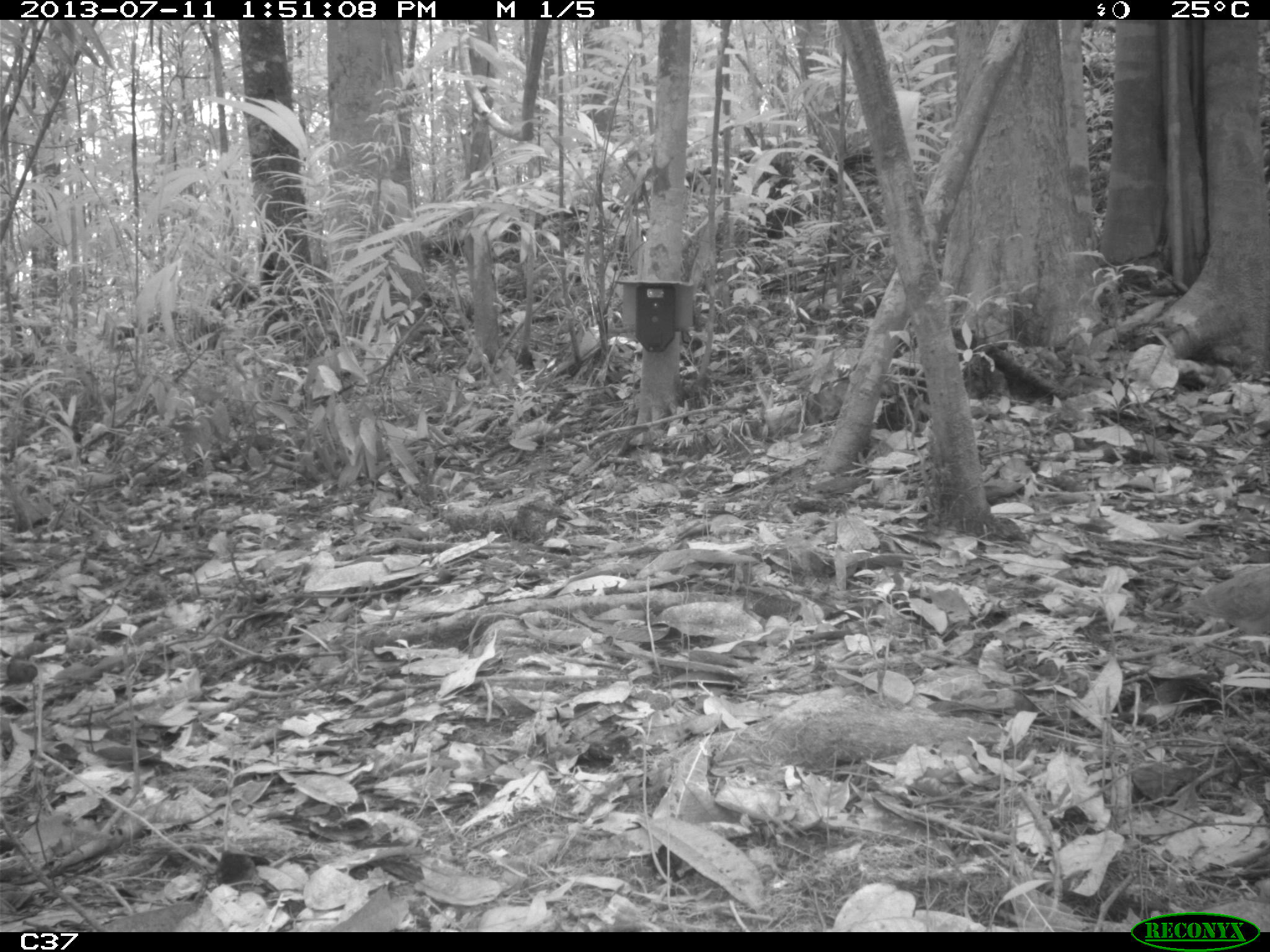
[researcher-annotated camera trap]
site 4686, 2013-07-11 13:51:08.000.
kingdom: Animalia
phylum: Chordata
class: Aves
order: Columbiformes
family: Columbidae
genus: Leptotila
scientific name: Leptotila rufaxilla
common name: gray-fronted dove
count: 1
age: adult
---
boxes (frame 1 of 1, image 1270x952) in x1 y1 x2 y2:
leptotila rufaxilla: 1175 555 1270 637